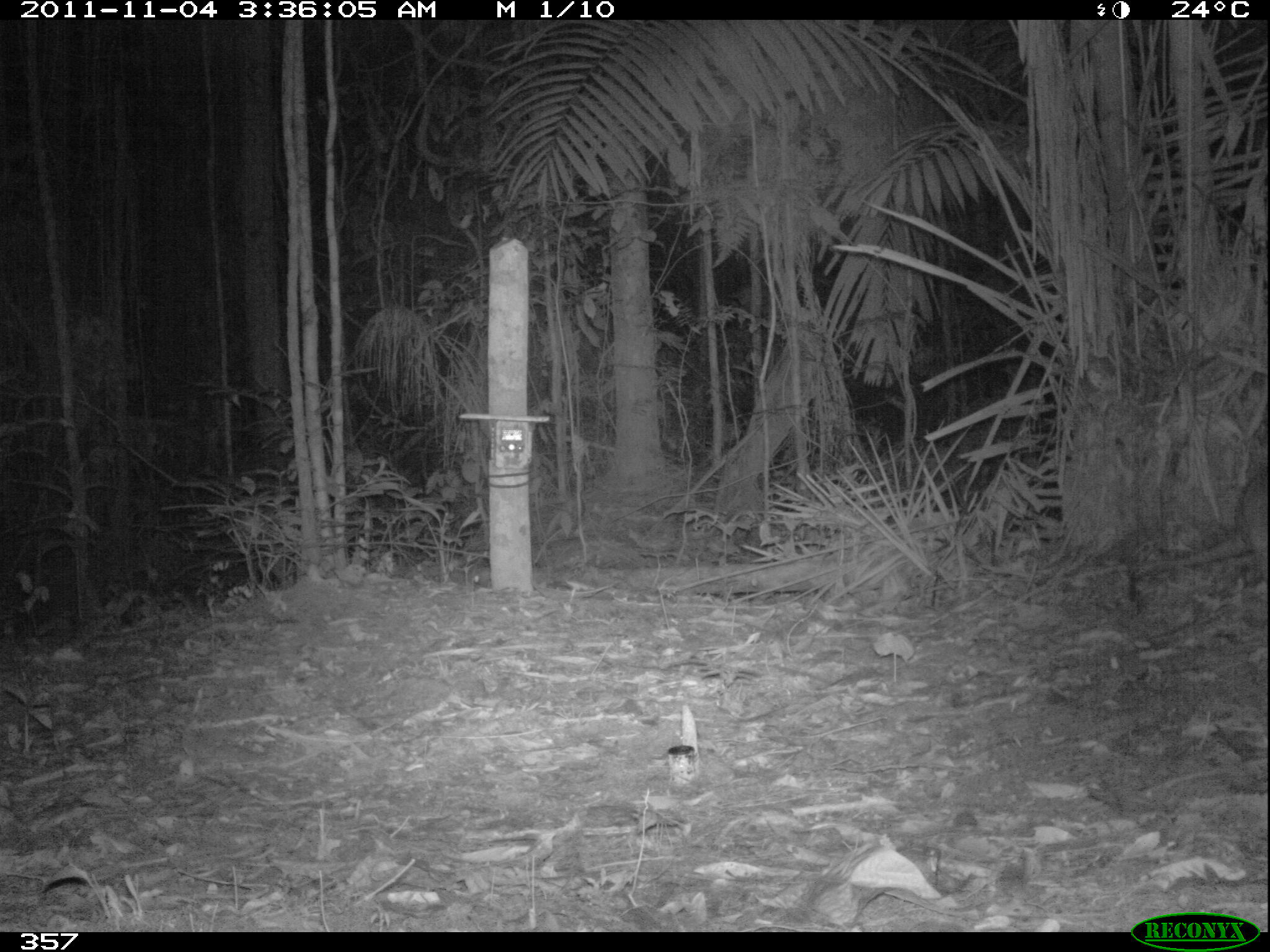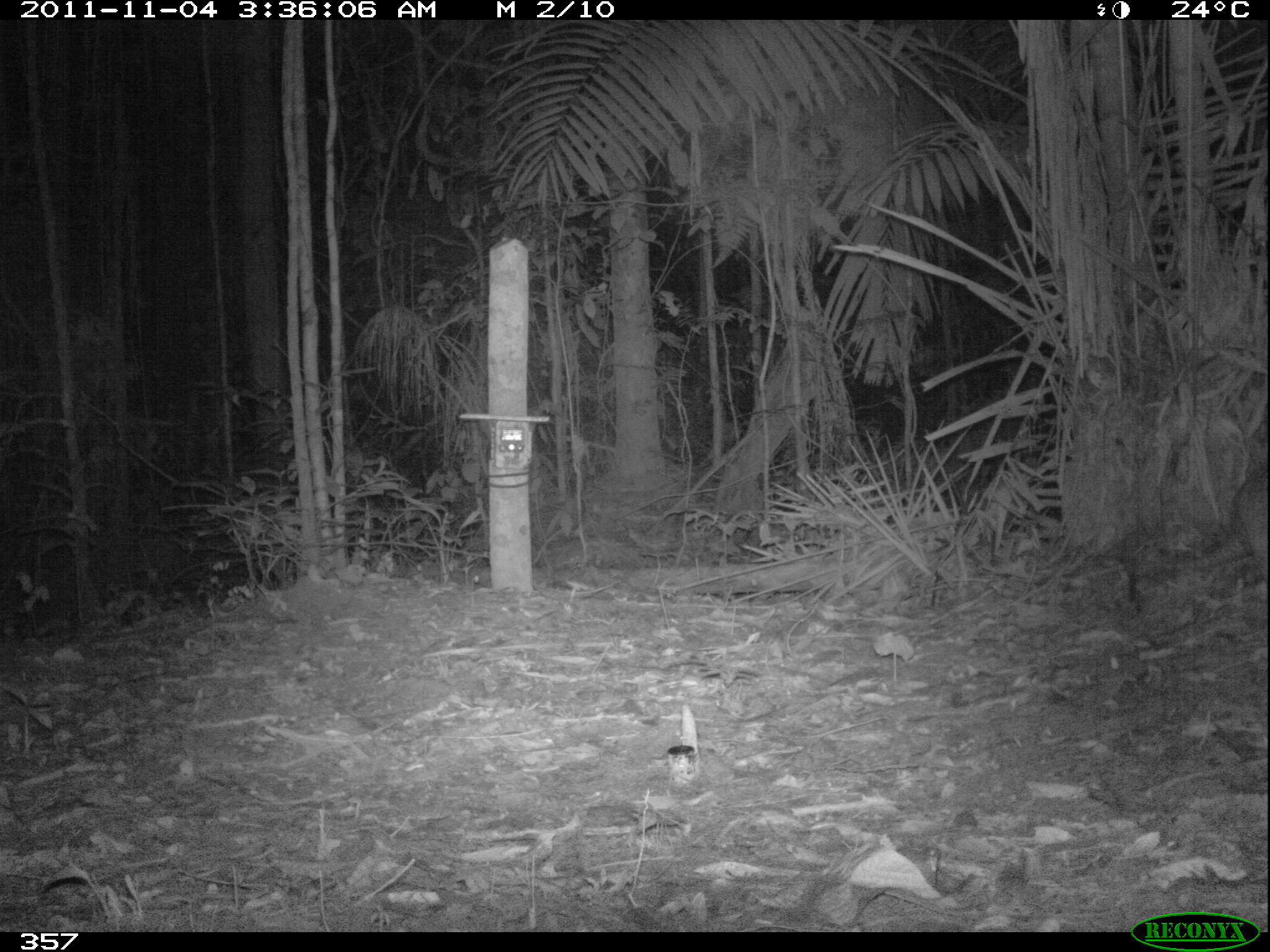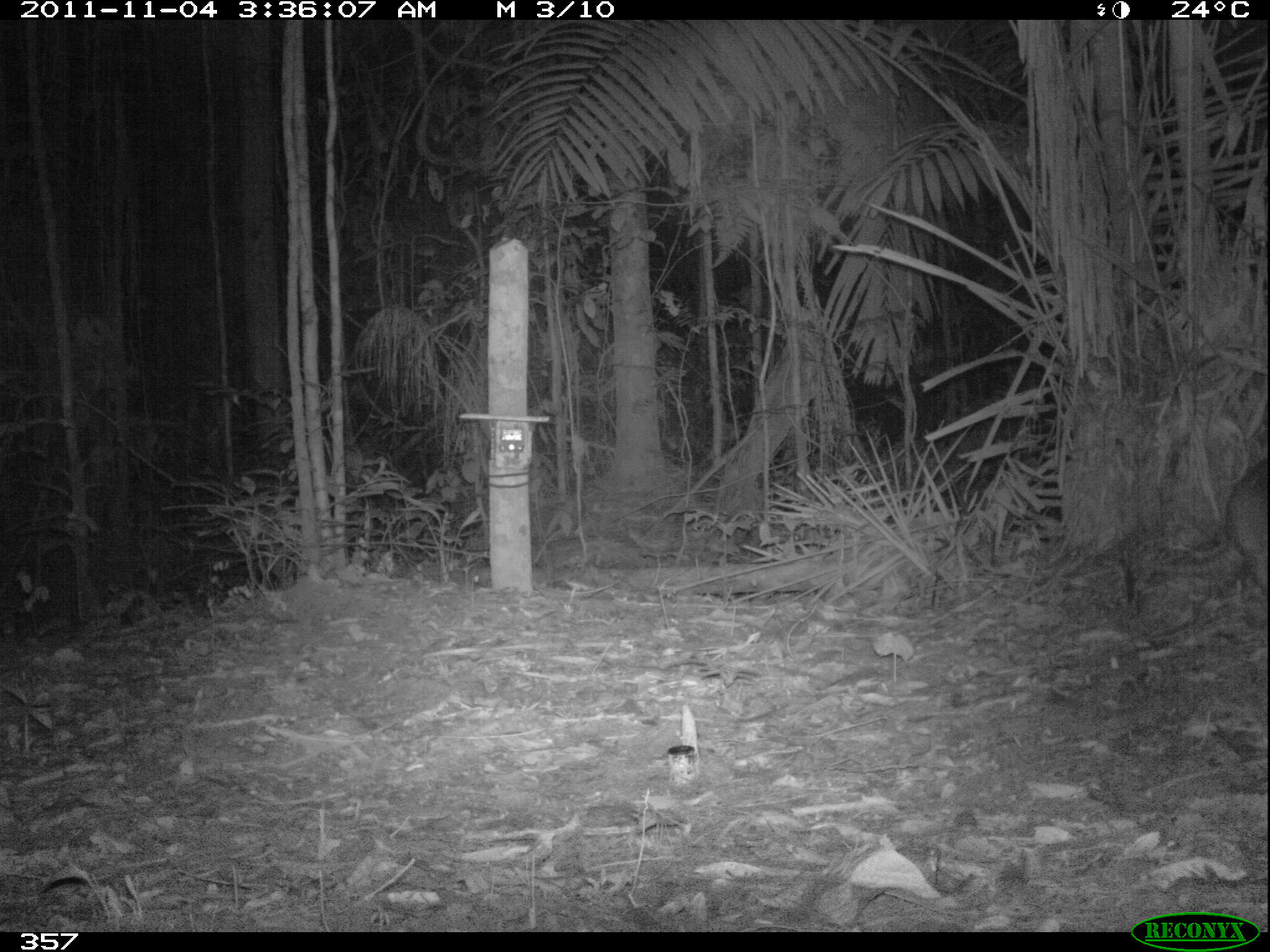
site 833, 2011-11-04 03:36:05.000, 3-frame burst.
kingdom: Animalia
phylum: Chordata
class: Mammalia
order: Cingulata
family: Dasypodidae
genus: Dasypus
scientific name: Dasypus kappleri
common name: greater long-nosed armadillo